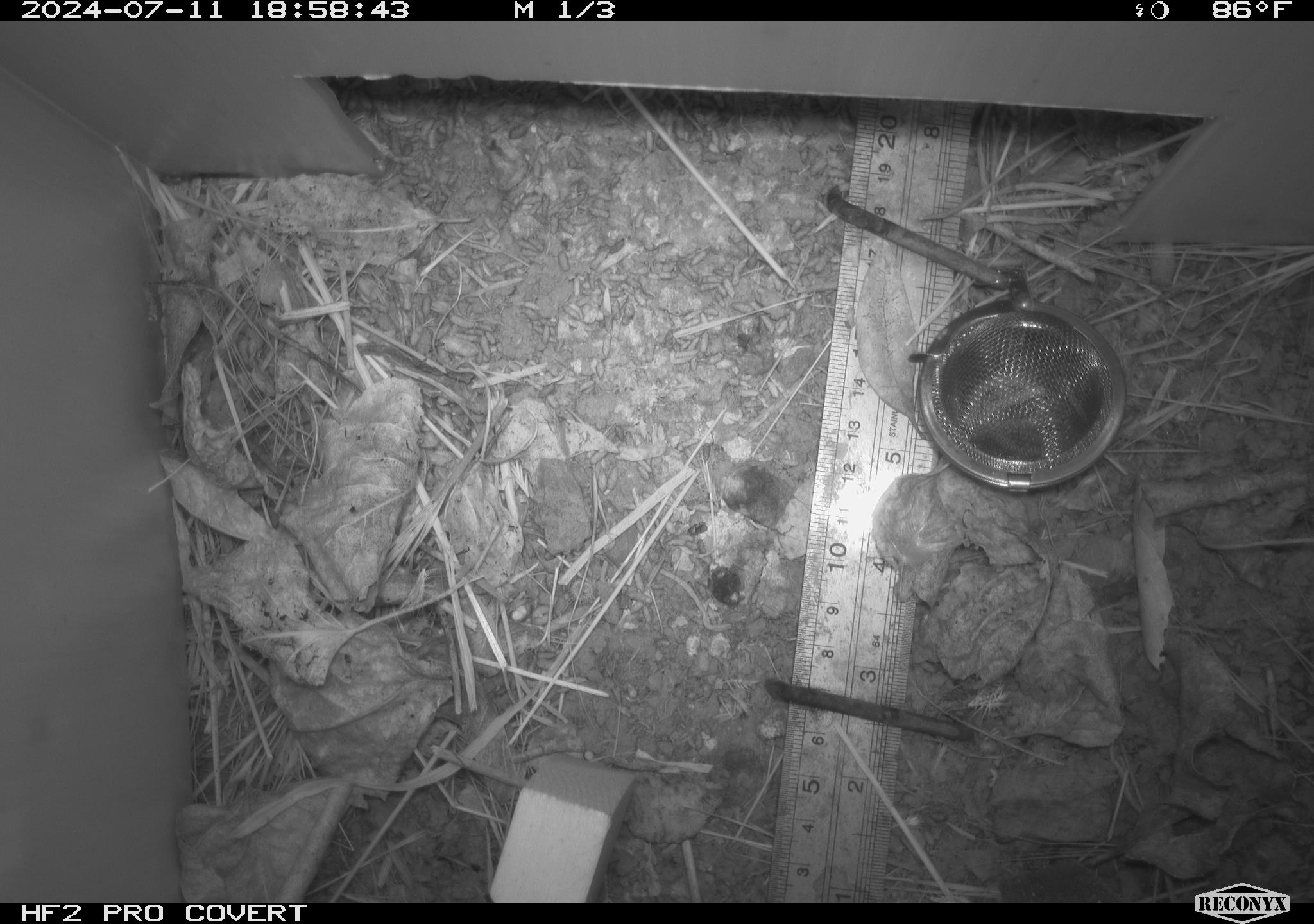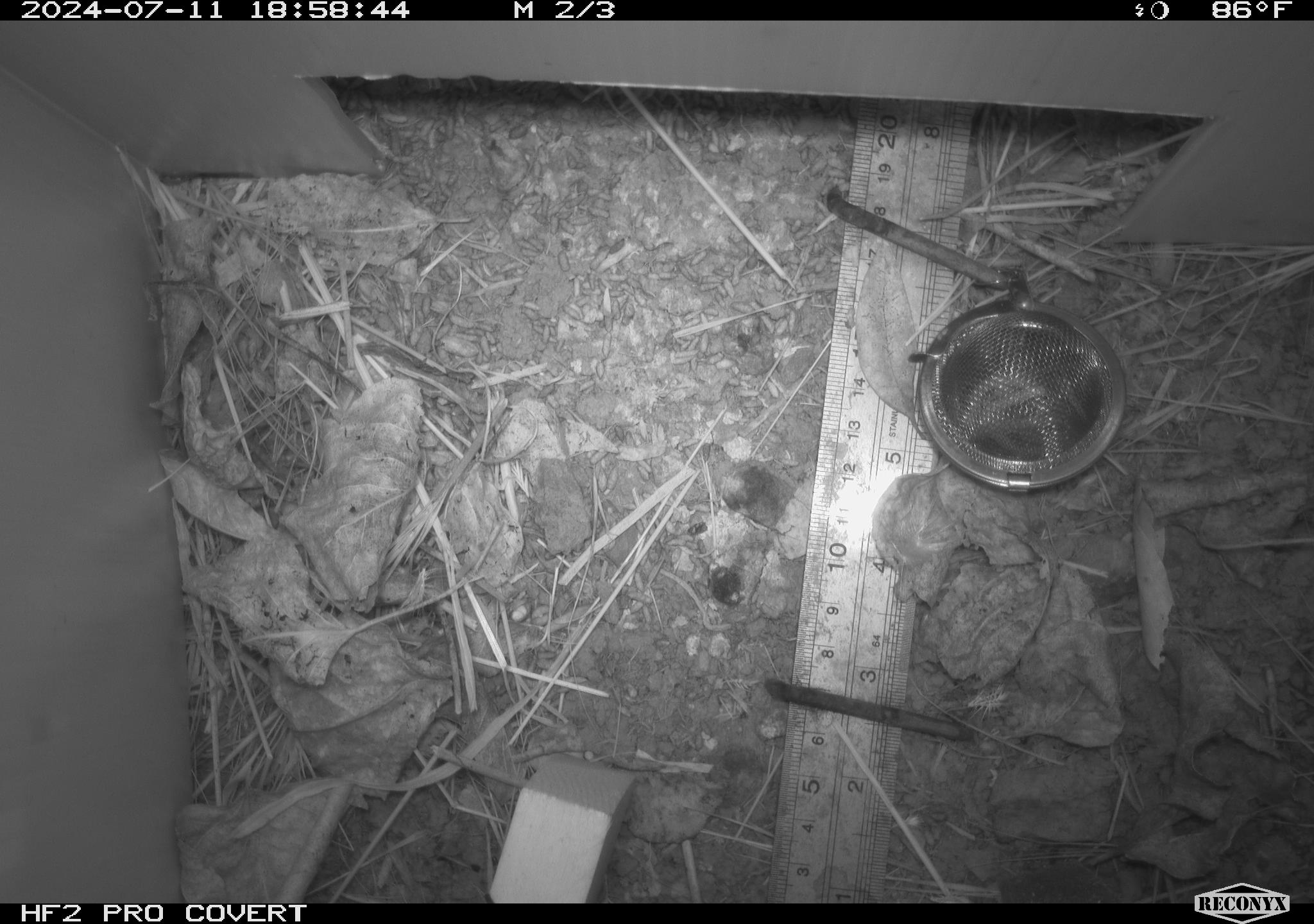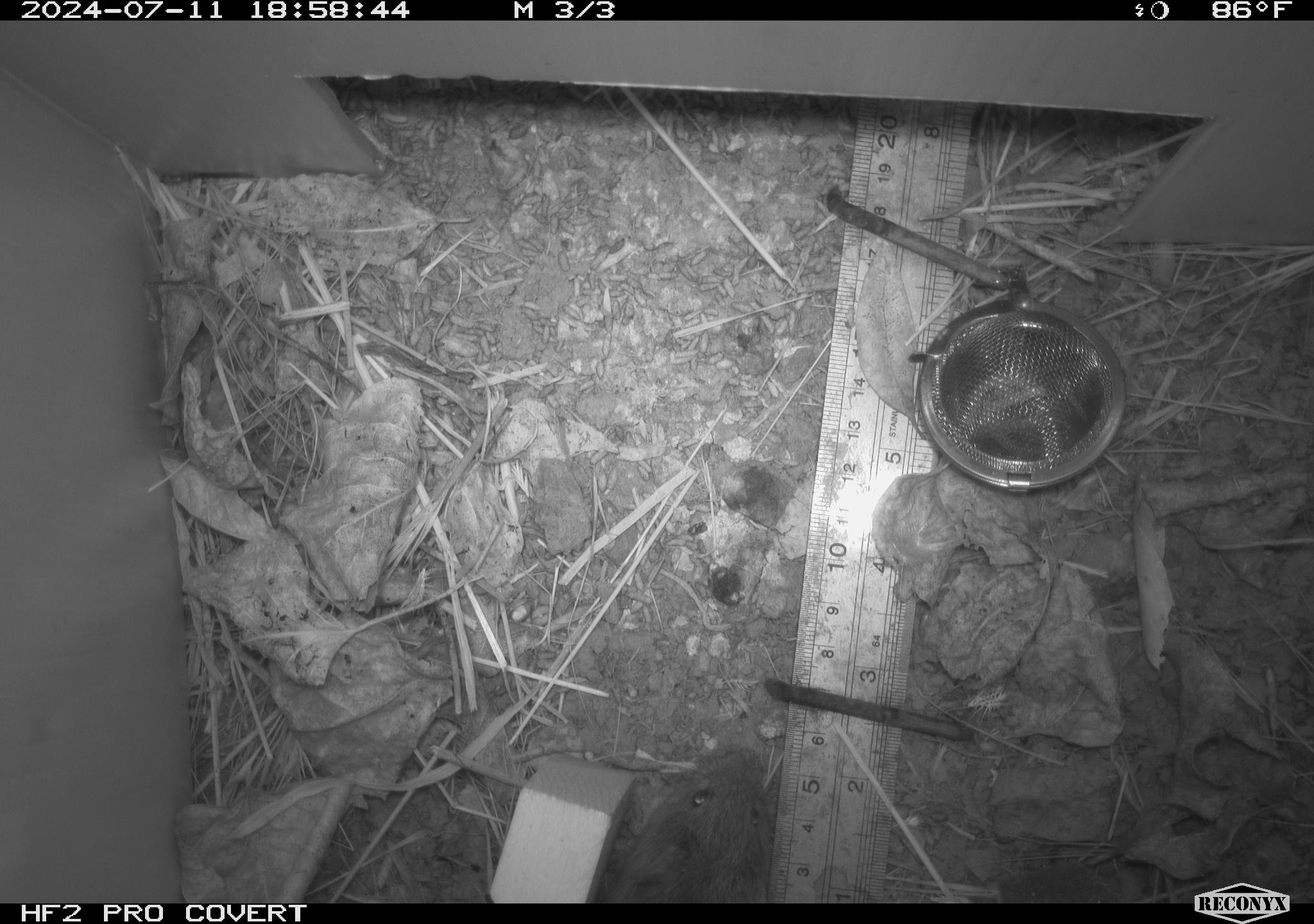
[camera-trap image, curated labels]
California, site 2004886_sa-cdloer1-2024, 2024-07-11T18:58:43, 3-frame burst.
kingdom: Animalia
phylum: Chordata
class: Mammalia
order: Rodentia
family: Cricetidae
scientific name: Arvicolinae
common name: voles, lemmings, and muskrats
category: arvicolinae subfamily